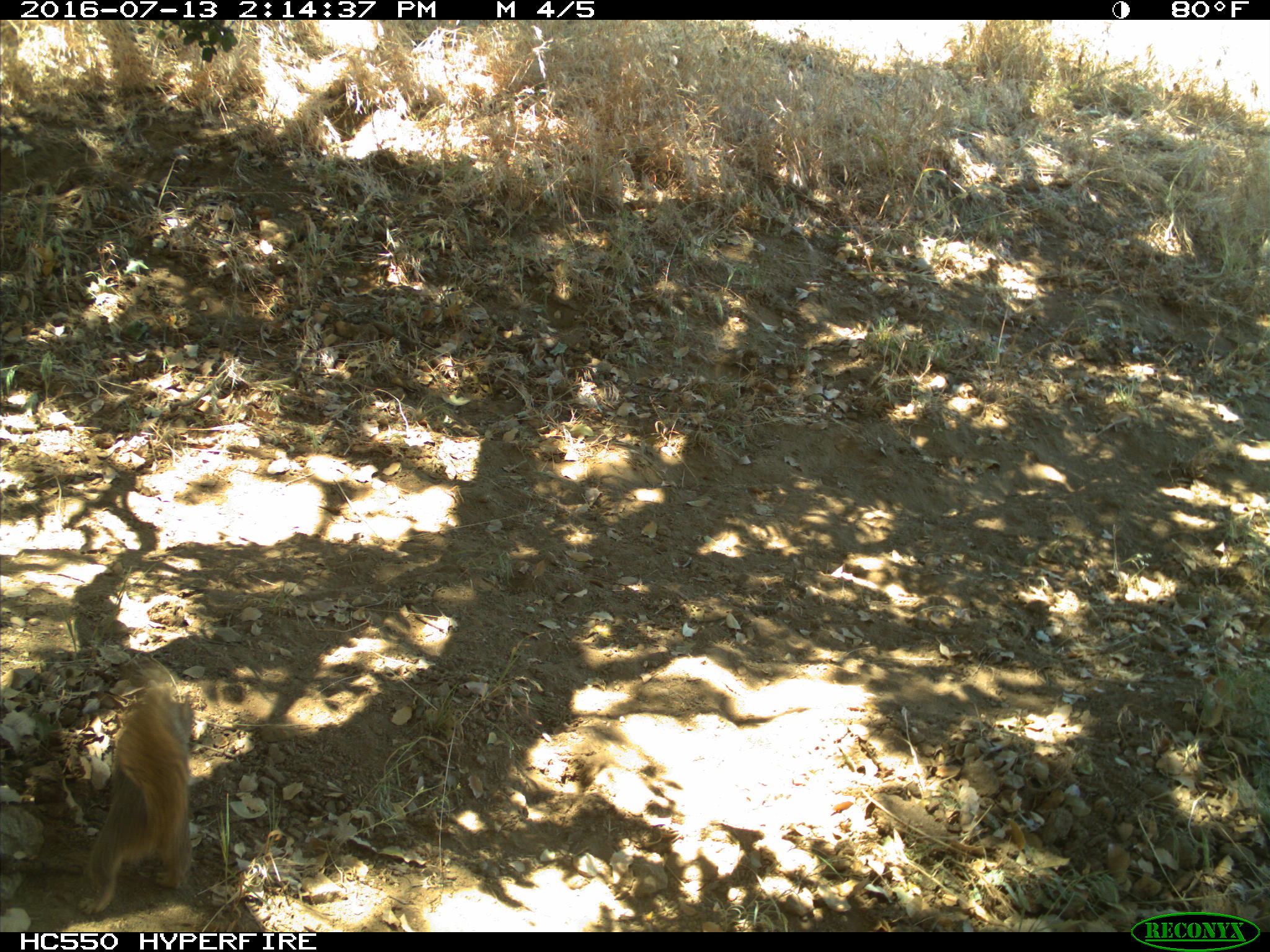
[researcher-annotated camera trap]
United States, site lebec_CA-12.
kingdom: Animalia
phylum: Chordata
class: Mammalia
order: Rodentia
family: Sciuridae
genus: Otospermophilus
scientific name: Otospermophilus beecheyi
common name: california ground squirrel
Otospermophilus beecheyi (california ground squirrel).